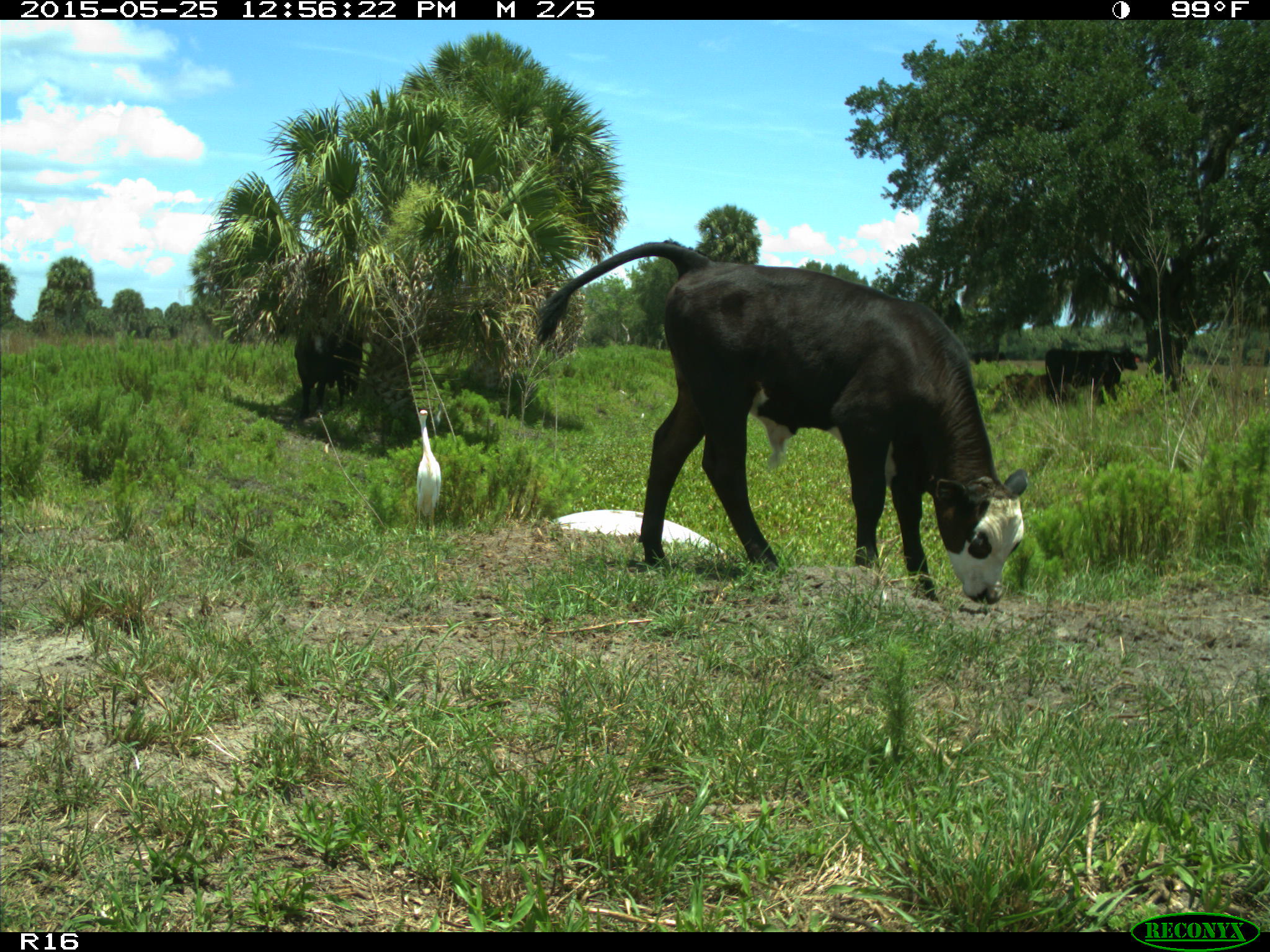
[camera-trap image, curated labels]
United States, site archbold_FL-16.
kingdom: Animalia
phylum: Chordata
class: Mammalia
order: Artiodactyla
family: Bovidae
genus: Bos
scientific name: Bos taurus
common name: domestic cow